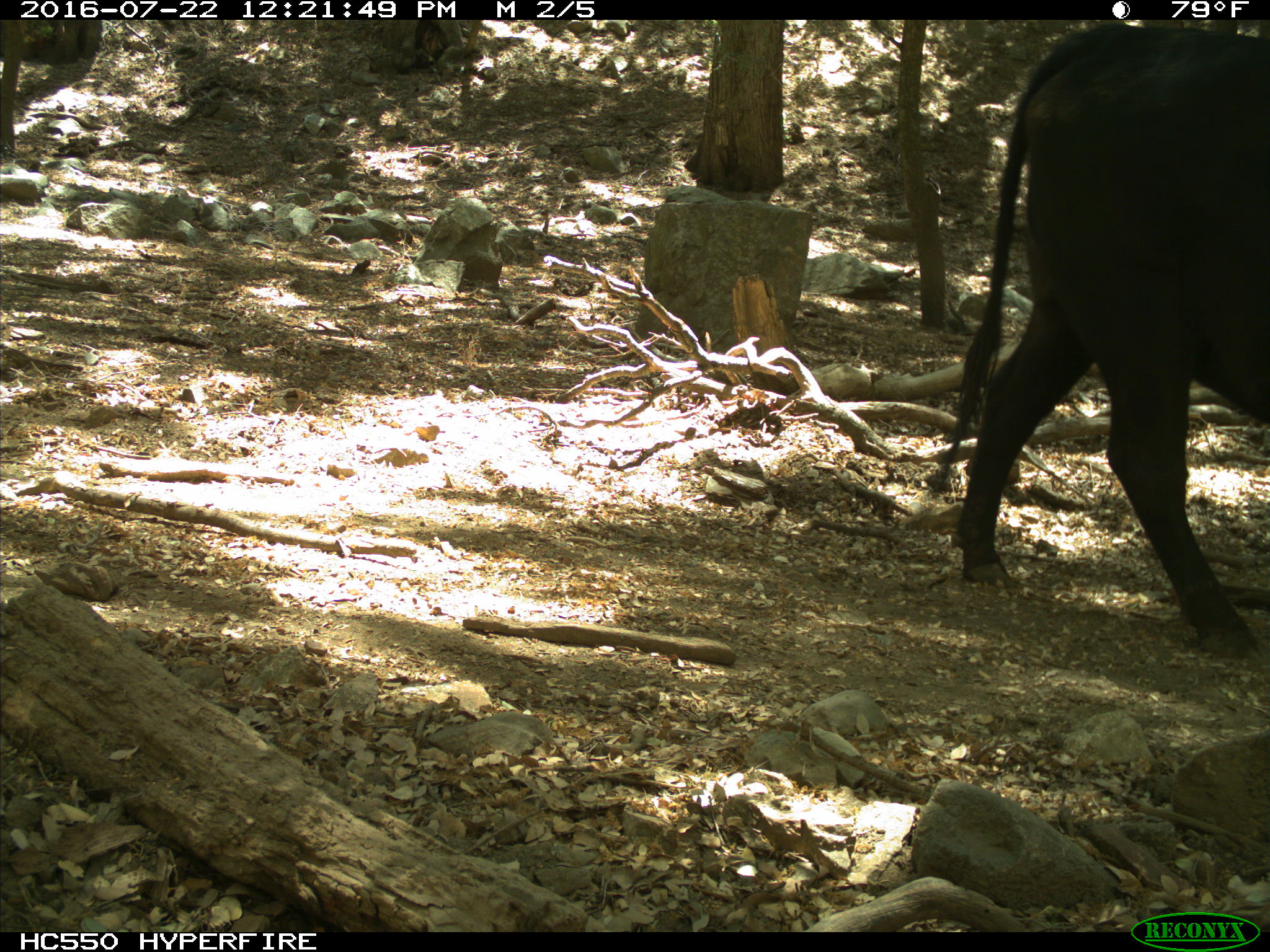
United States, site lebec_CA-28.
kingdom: Animalia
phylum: Chordata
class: Mammalia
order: Artiodactyla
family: Bovidae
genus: Bos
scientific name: Bos taurus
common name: domestic cow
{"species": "Bos taurus (domestic cow)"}